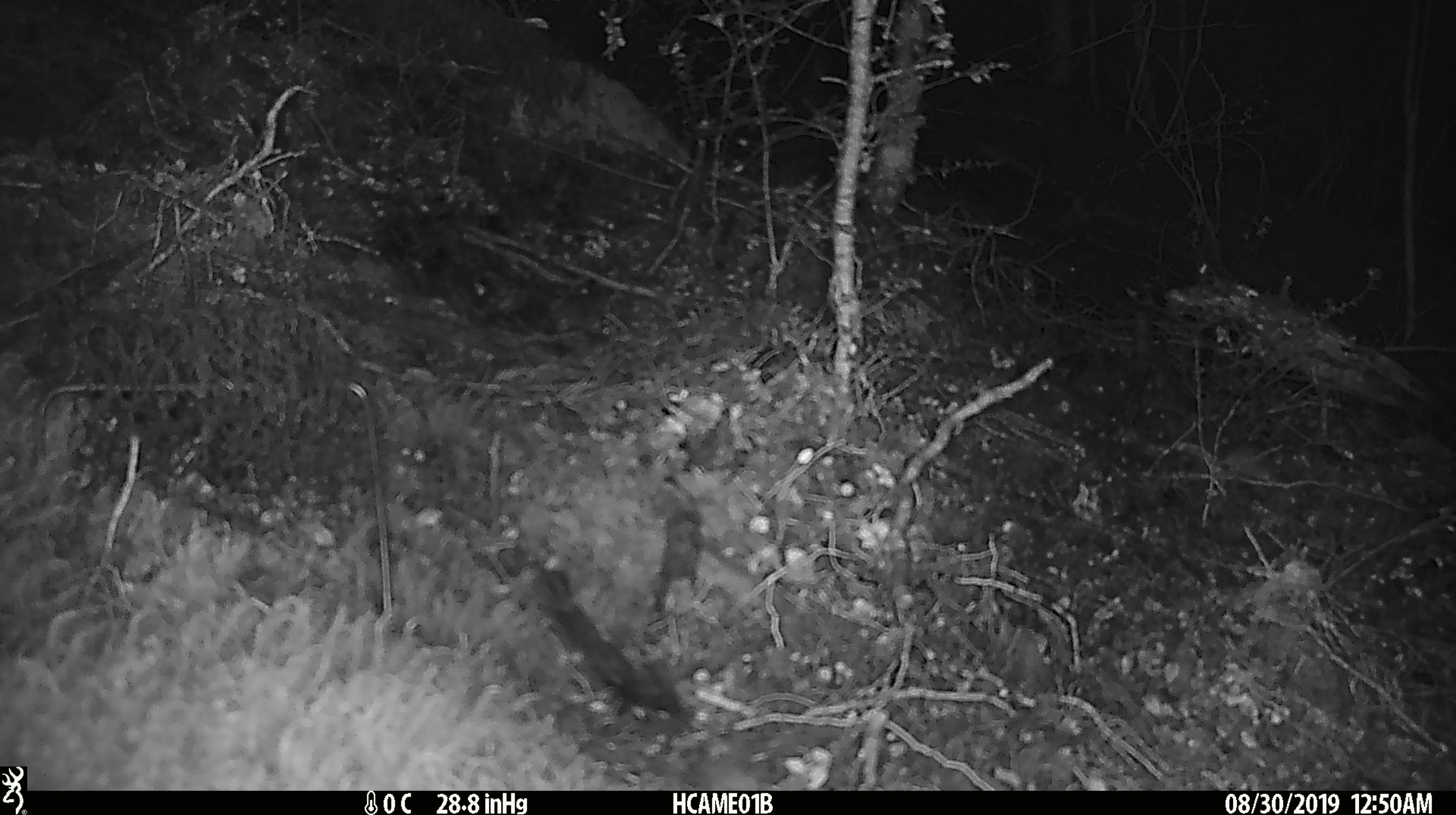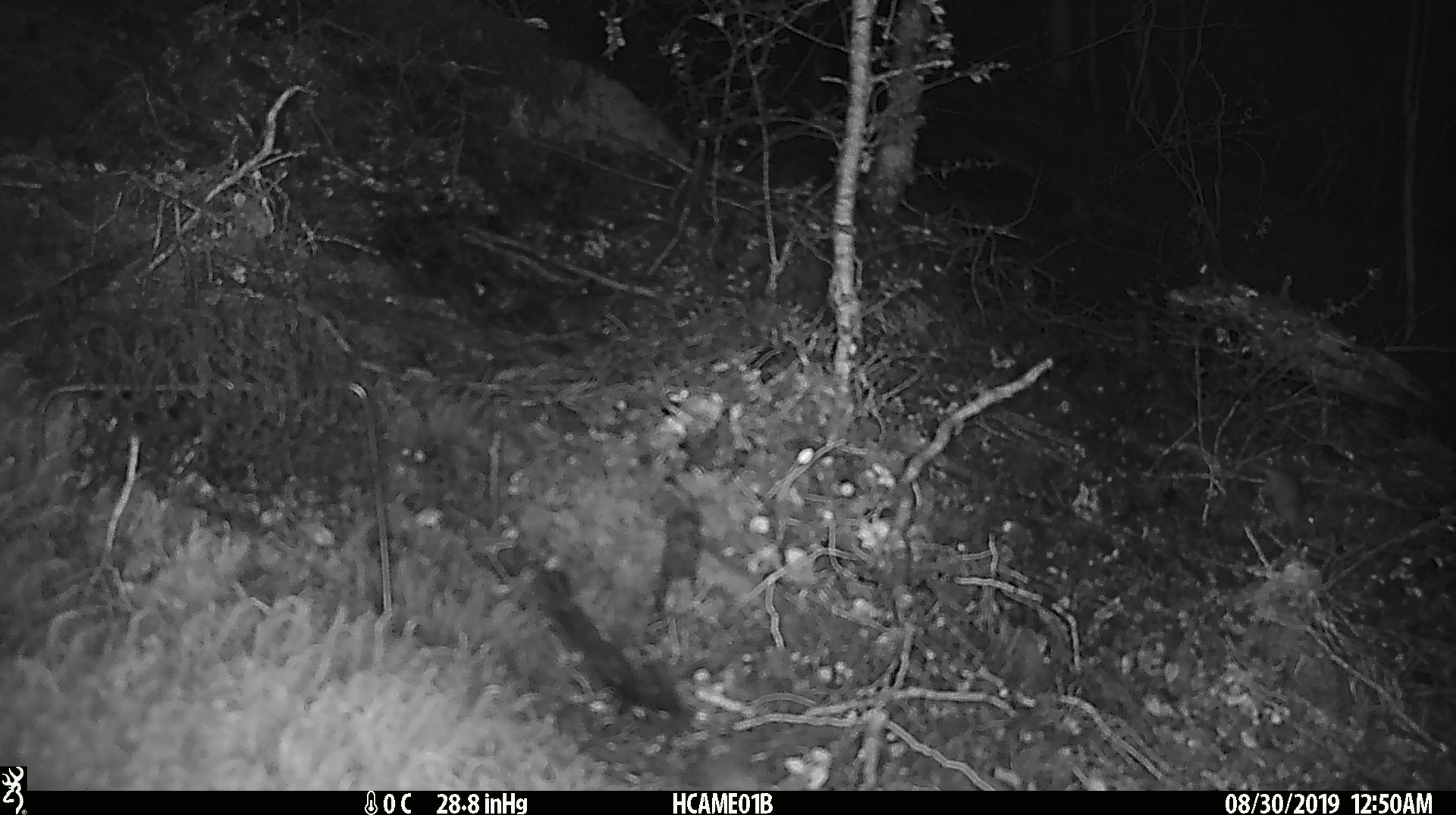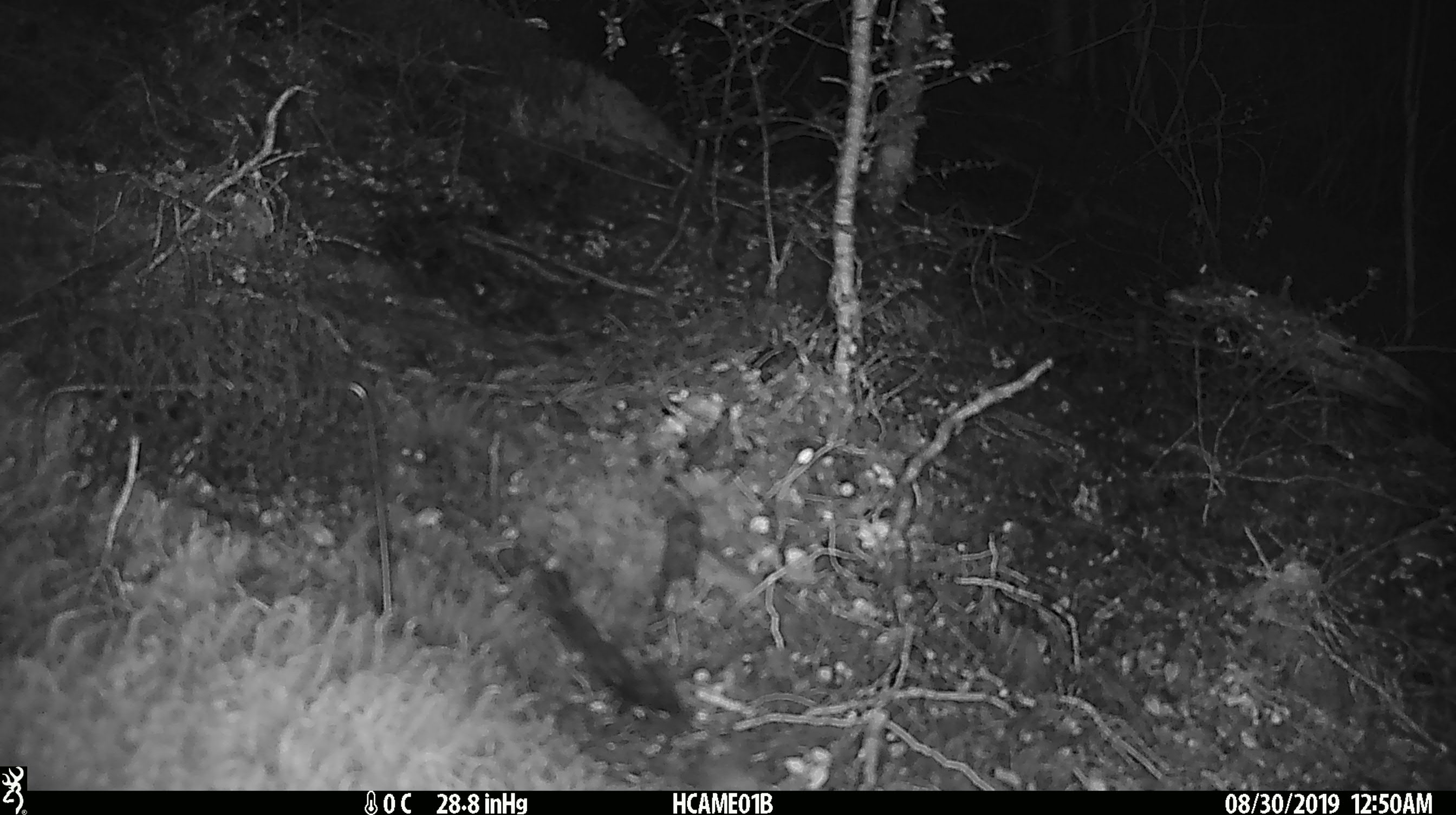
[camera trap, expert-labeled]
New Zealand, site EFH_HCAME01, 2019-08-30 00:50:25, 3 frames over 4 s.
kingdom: Animalia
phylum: Chordata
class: Mammalia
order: Rodentia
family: Muridae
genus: Mus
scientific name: Mus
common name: mouse